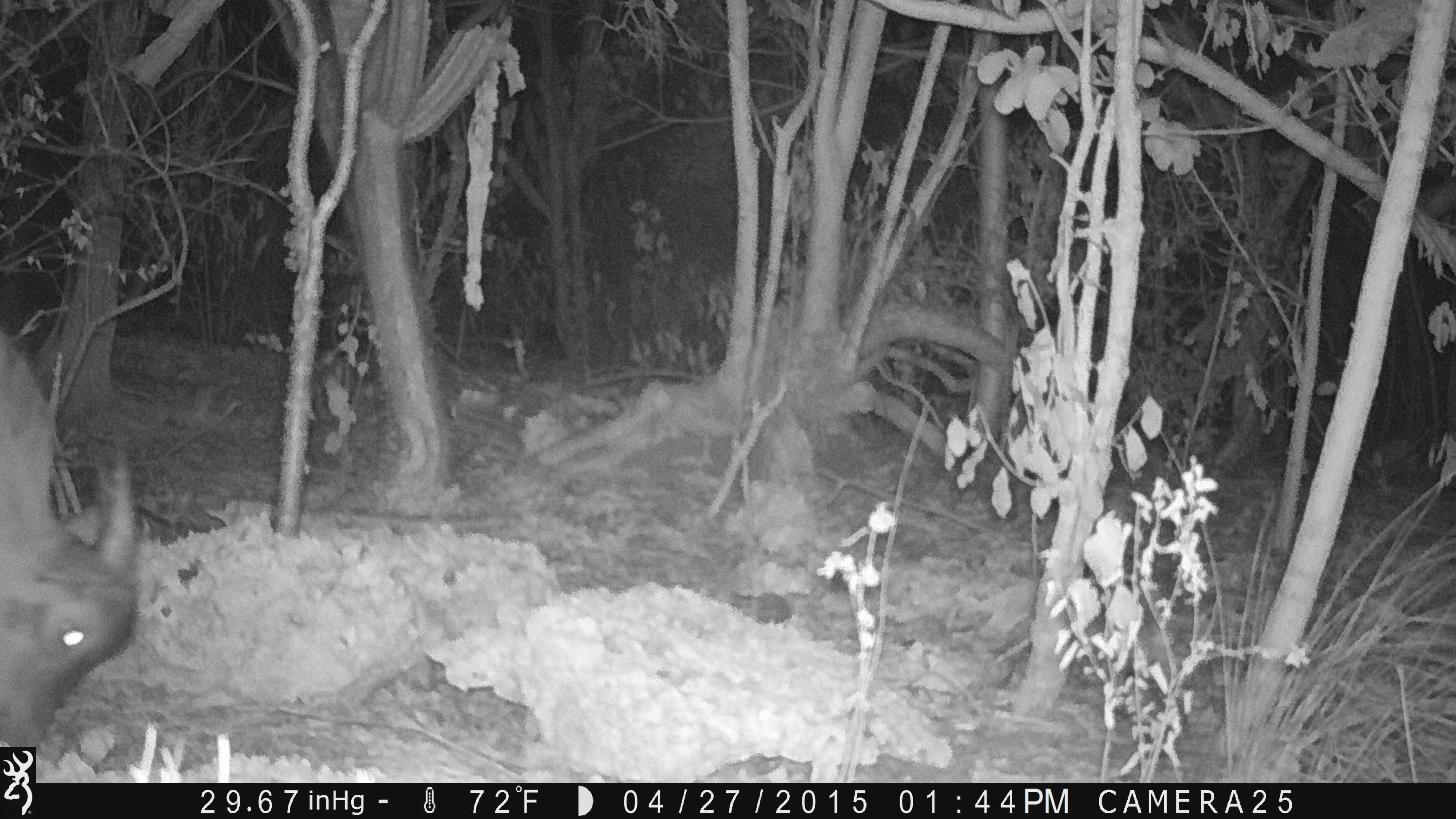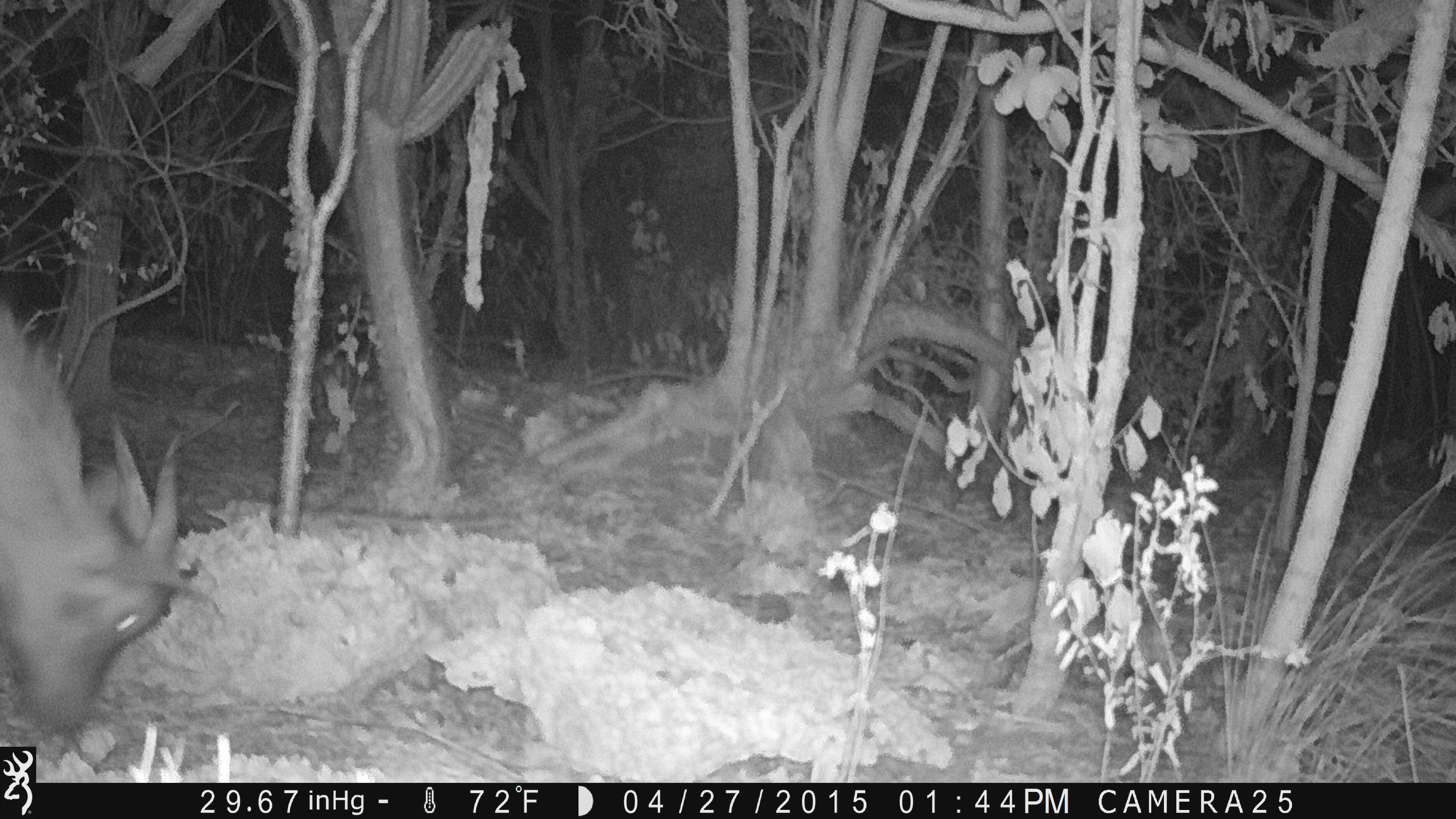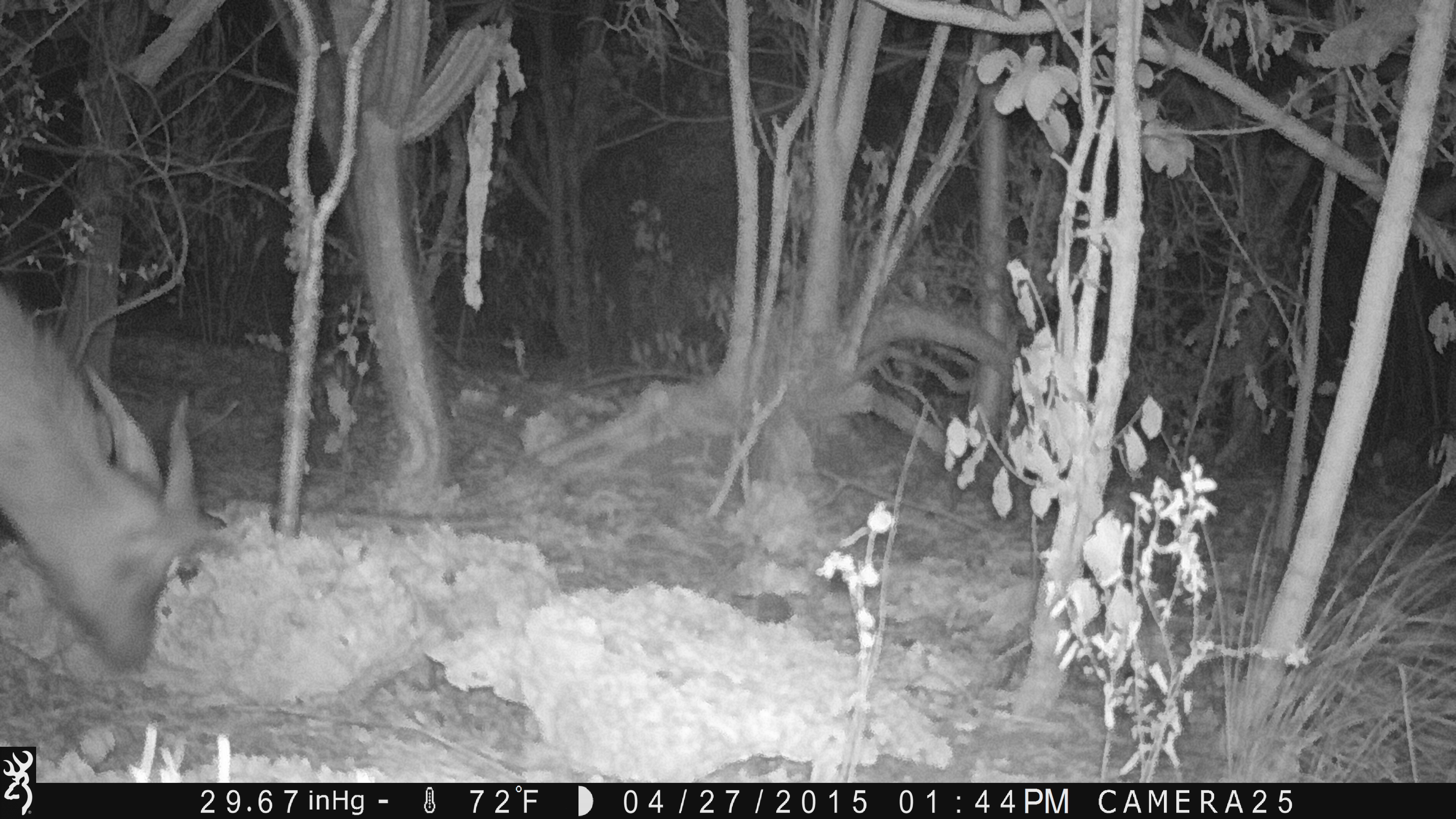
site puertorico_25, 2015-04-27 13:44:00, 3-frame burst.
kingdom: Animalia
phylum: Chordata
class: Mammalia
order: Artiodactyla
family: Bovidae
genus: Capra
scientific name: Capra hircus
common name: goat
Goat (Capra hircus).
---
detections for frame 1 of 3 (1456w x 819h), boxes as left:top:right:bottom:
goat: 0:311:138:762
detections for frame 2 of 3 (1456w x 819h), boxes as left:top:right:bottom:
goat: 0:276:195:747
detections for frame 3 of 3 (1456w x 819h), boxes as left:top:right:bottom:
goat: 0:264:219:676